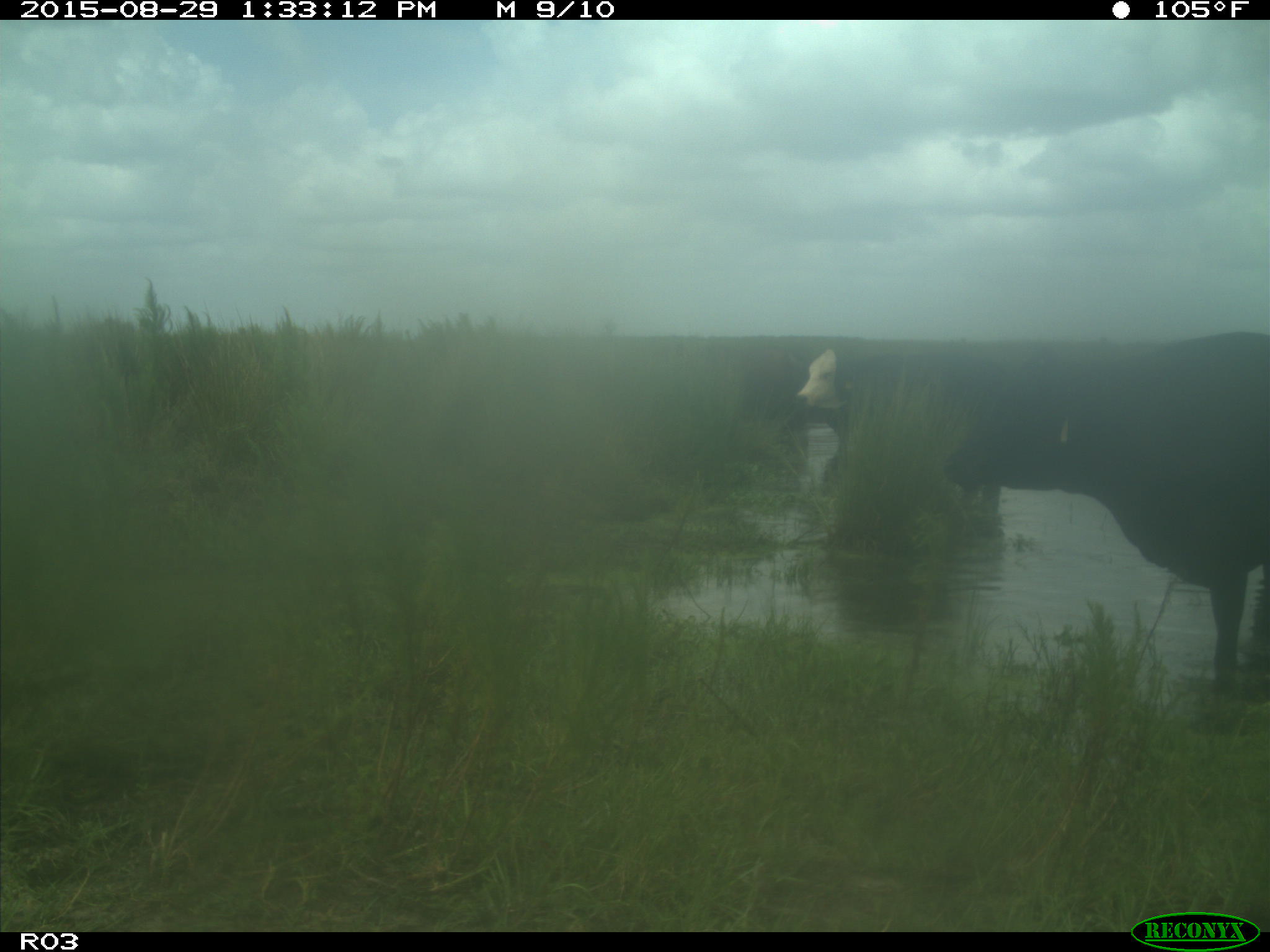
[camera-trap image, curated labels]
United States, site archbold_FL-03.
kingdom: Animalia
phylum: Chordata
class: Mammalia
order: Artiodactyla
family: Bovidae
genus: Bos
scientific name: Bos taurus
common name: domestic cow